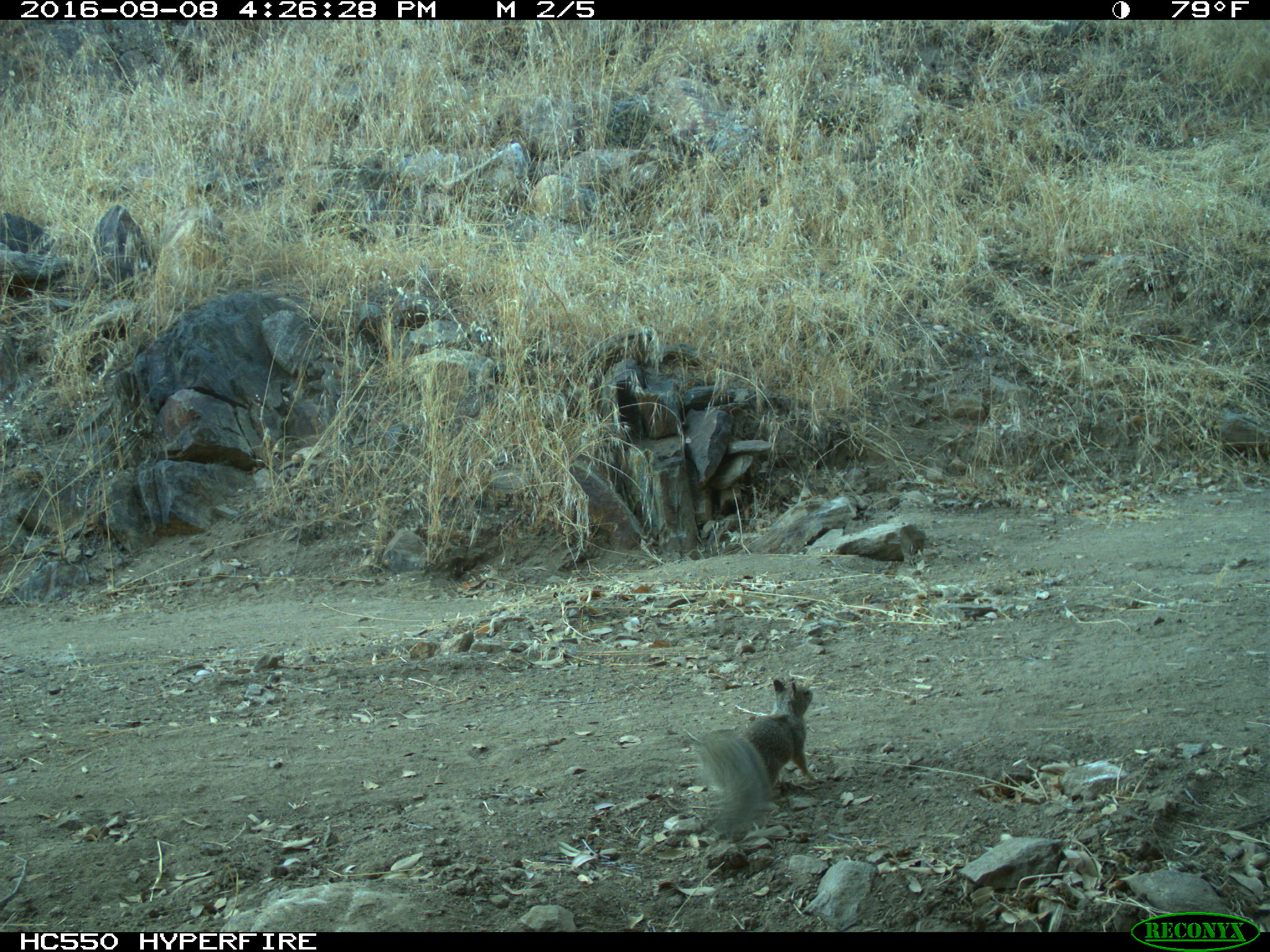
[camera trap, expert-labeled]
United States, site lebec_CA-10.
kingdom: Animalia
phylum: Chordata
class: Mammalia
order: Rodentia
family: Sciuridae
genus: Otospermophilus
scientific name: Otospermophilus beecheyi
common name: california ground squirrel